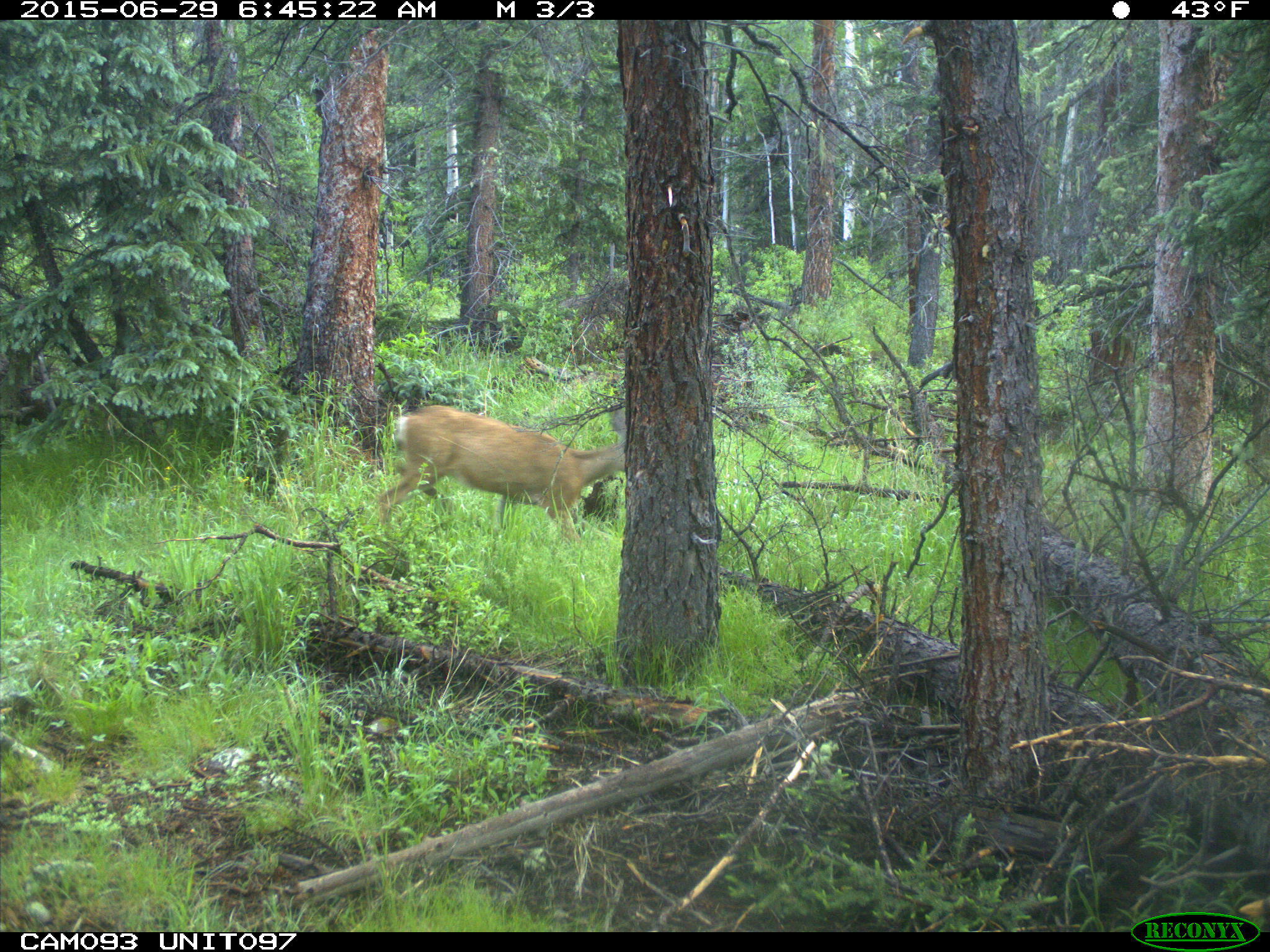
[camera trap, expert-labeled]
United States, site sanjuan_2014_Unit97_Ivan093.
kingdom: Animalia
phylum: Chordata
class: Mammalia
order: Artiodactyla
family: Cervidae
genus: Odocoileus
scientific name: Odocoileus hemionus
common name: mule deer